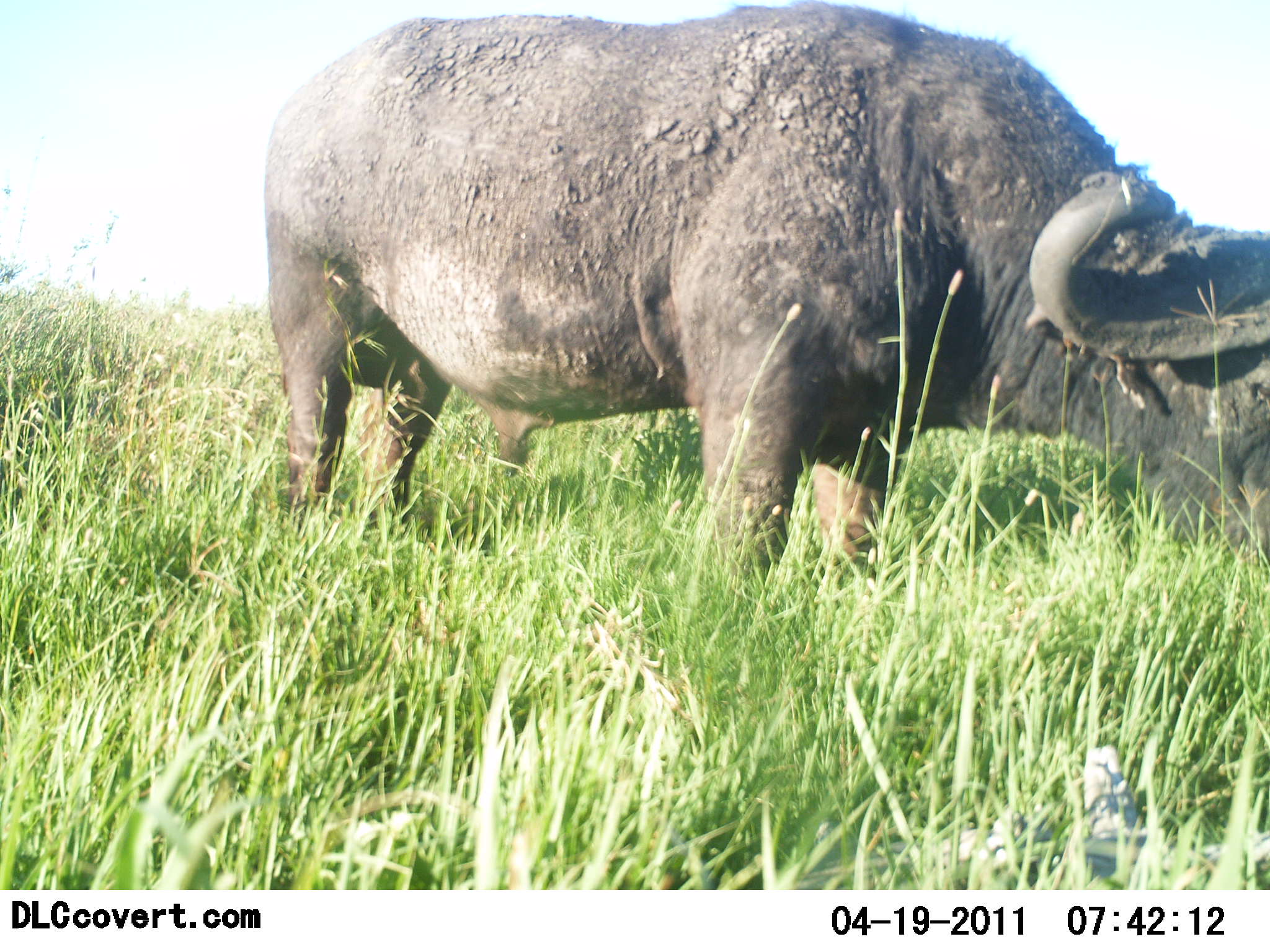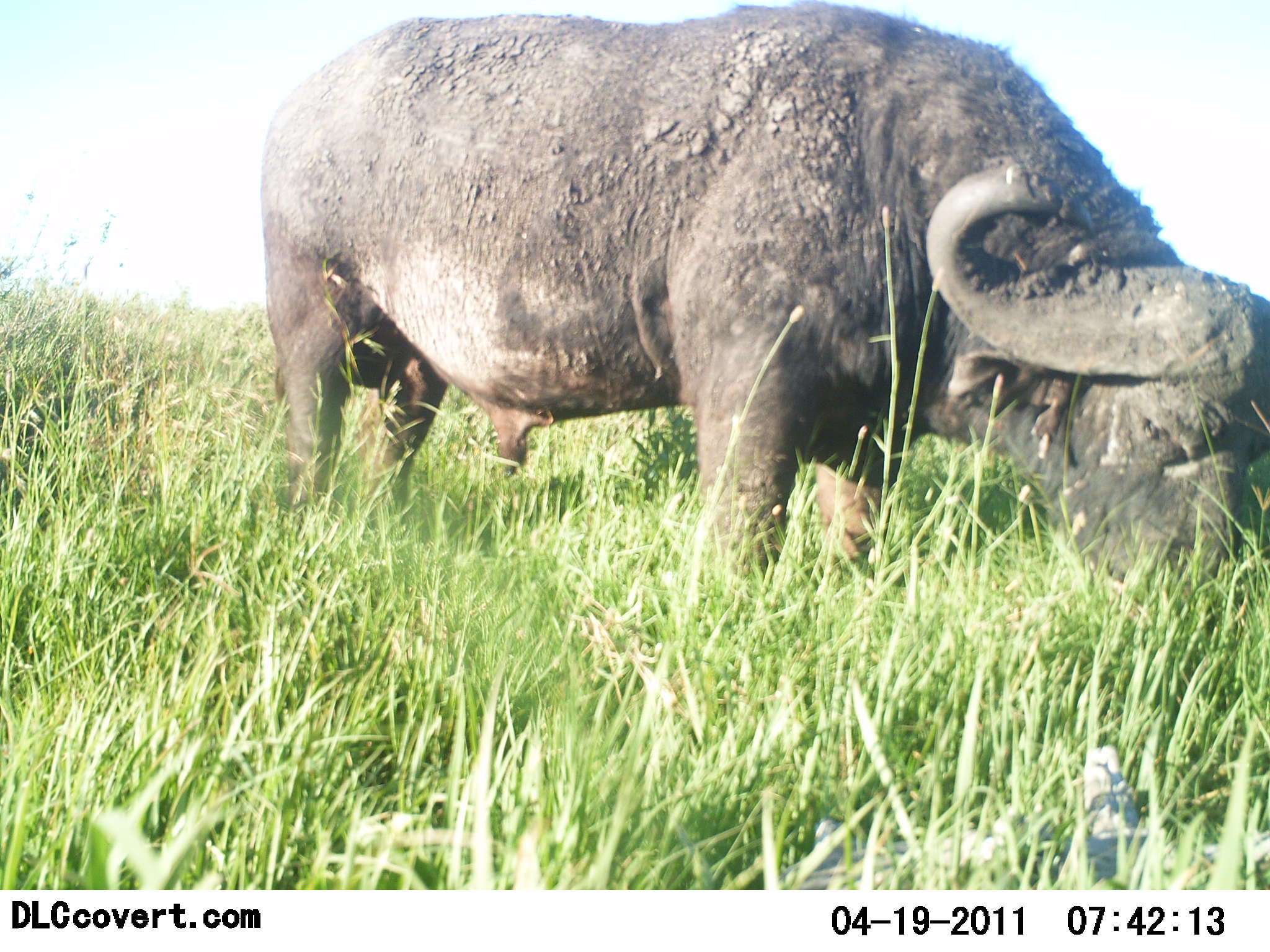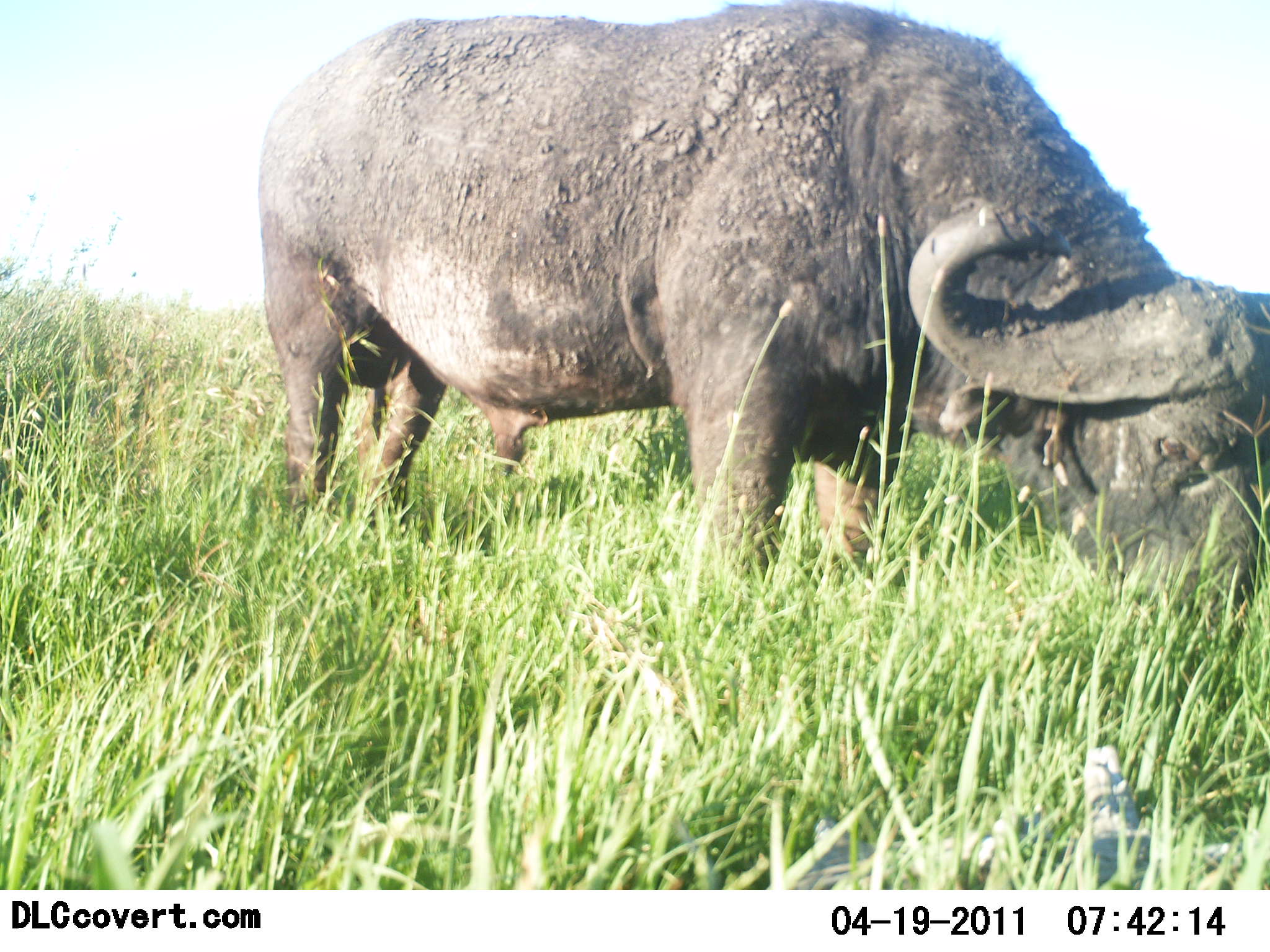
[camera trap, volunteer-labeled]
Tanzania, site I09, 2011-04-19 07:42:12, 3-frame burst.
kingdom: Animalia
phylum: Chordata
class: Mammalia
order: Artiodactyla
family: Bovidae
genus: Syncerus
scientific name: Syncerus caffer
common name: cape buffalo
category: buffalo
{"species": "buffalo (cape buffalo) (Syncerus caffer)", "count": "1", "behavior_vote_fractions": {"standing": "30%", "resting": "0%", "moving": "10%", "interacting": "0%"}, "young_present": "0%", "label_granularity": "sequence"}